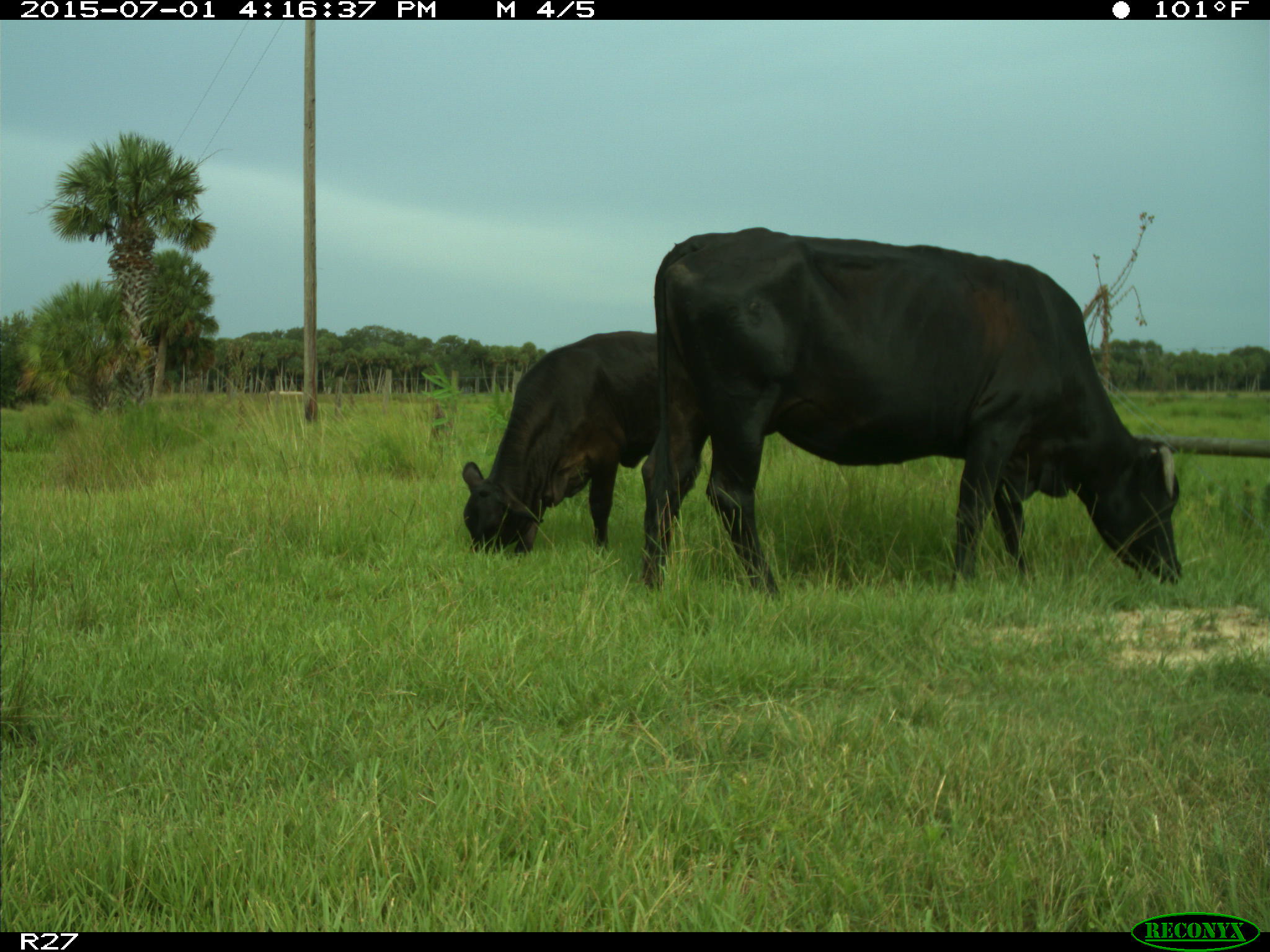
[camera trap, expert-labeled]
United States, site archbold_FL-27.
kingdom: Animalia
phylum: Chordata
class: Mammalia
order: Artiodactyla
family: Bovidae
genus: Bos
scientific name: Bos taurus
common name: domestic cow